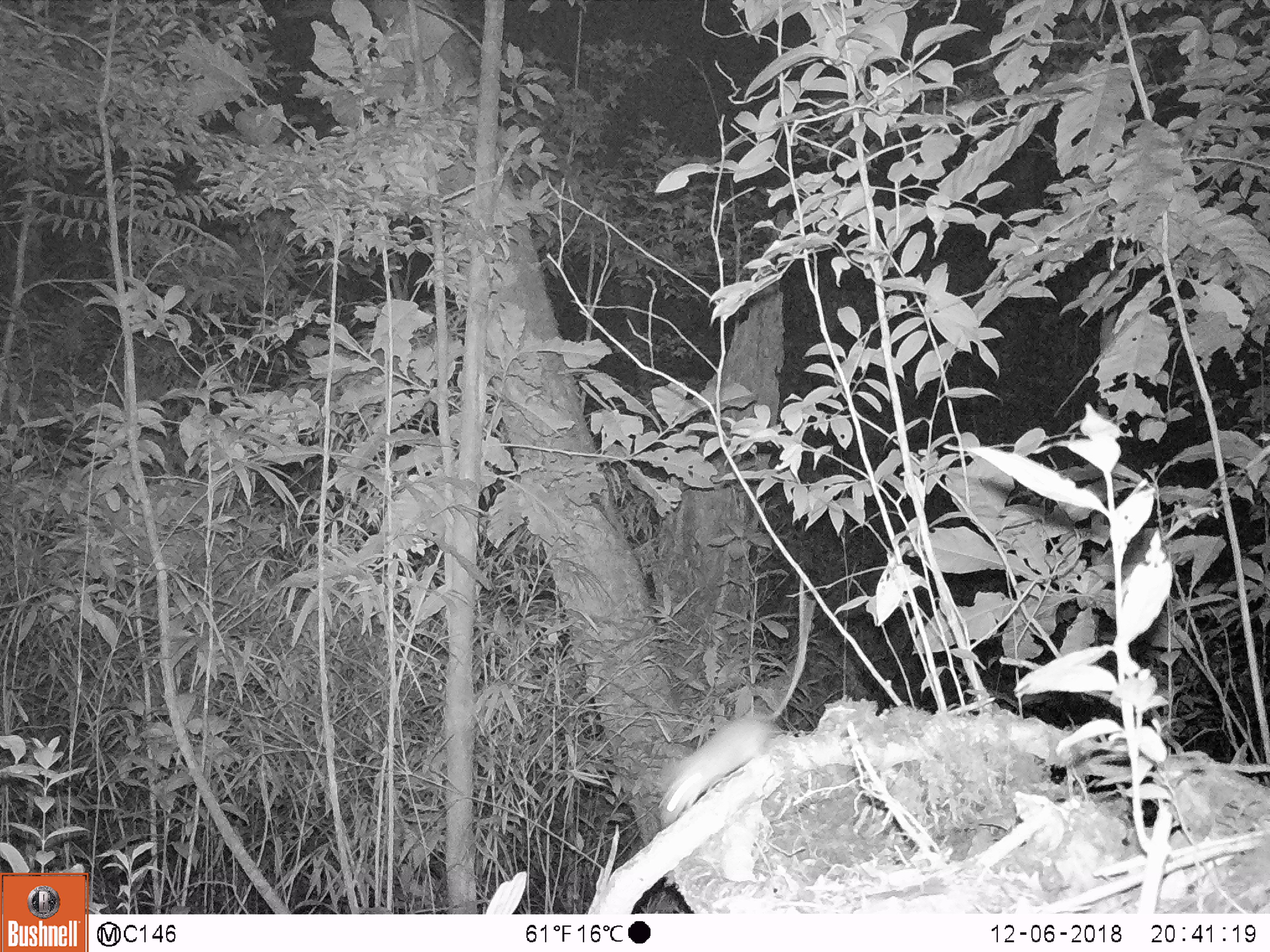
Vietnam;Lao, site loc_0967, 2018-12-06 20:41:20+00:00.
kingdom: Animalia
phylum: Chordata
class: Mammalia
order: Rodentia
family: Muridae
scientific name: Muridae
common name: old-world mice and rats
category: unidentified murid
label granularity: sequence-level